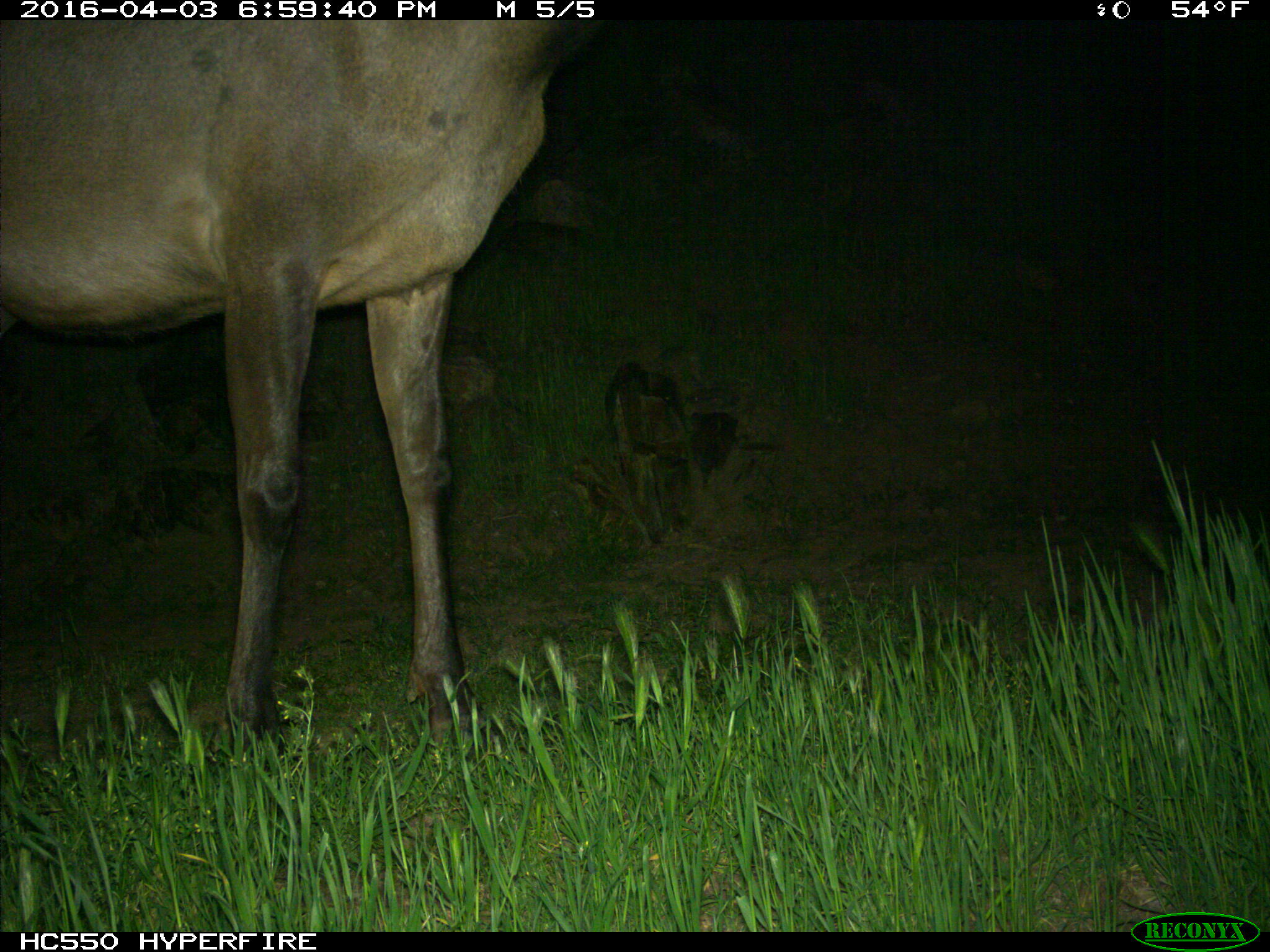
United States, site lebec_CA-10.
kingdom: Animalia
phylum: Chordata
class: Mammalia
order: Artiodactyla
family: Cervidae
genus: Cervus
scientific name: Cervus canadensis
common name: elk